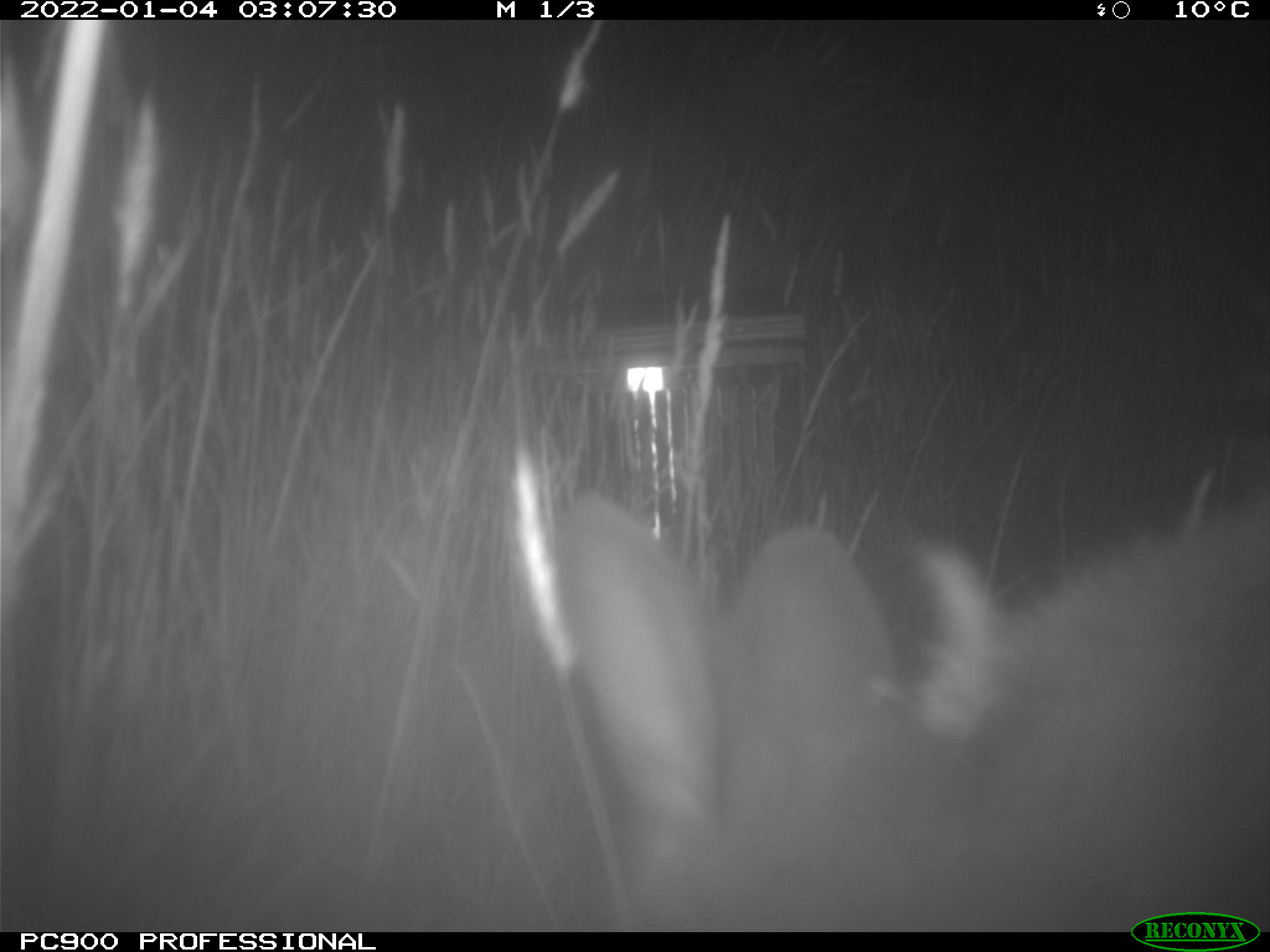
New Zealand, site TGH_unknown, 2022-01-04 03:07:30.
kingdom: Animalia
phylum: Chordata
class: Mammalia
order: Diprotodontia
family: Macropodidae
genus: Notamacropus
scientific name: Notamacropus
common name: wallaby